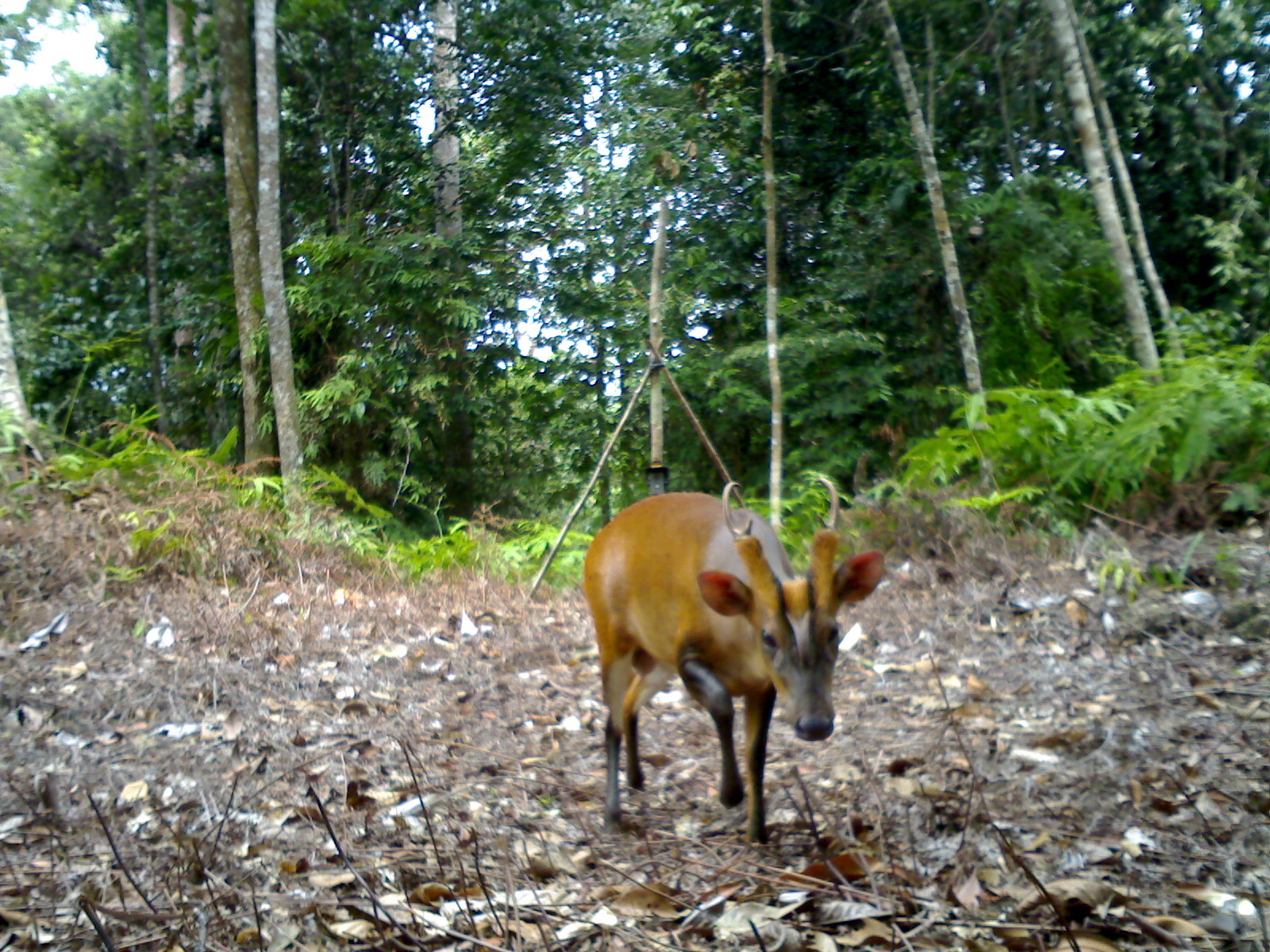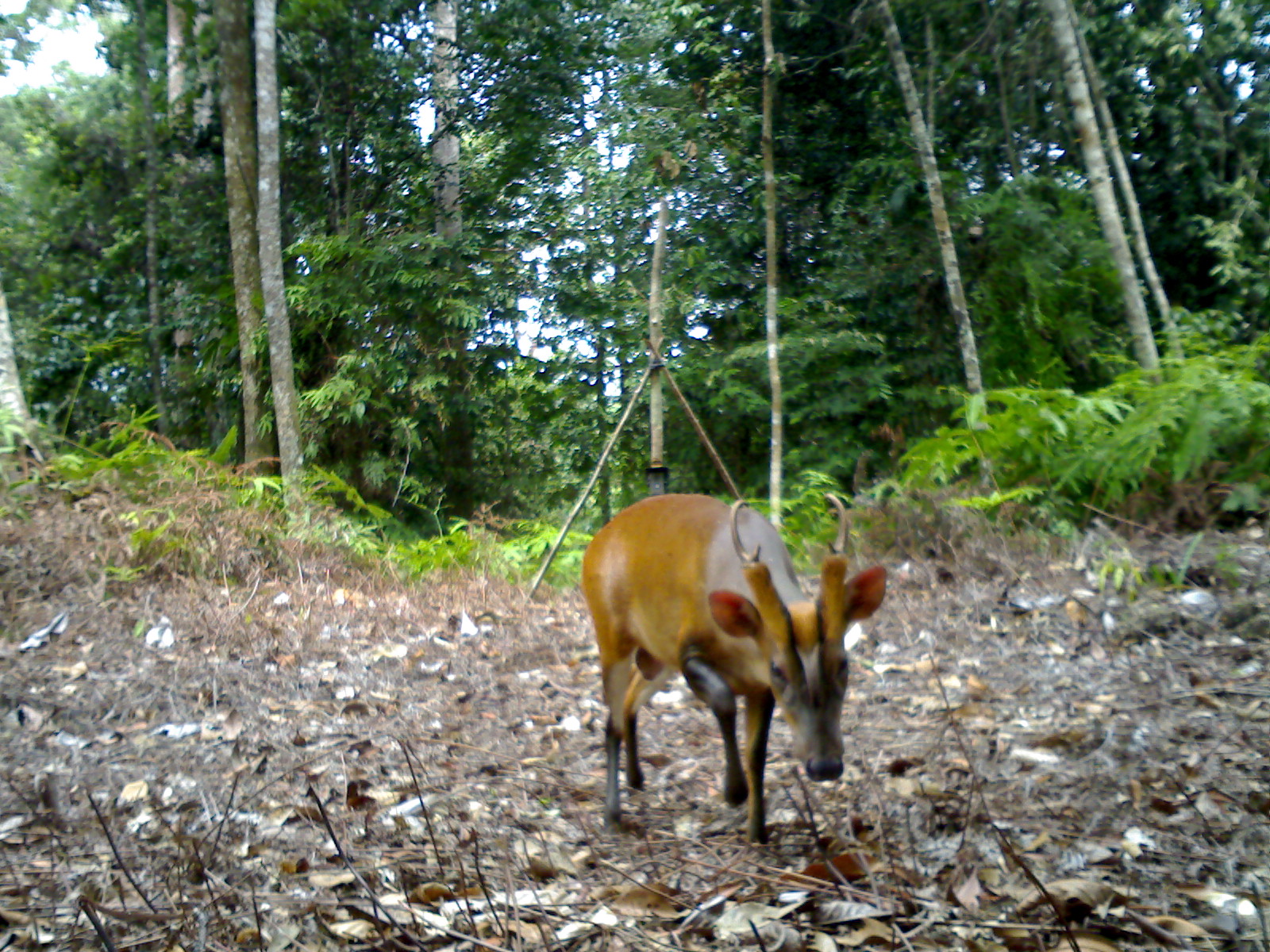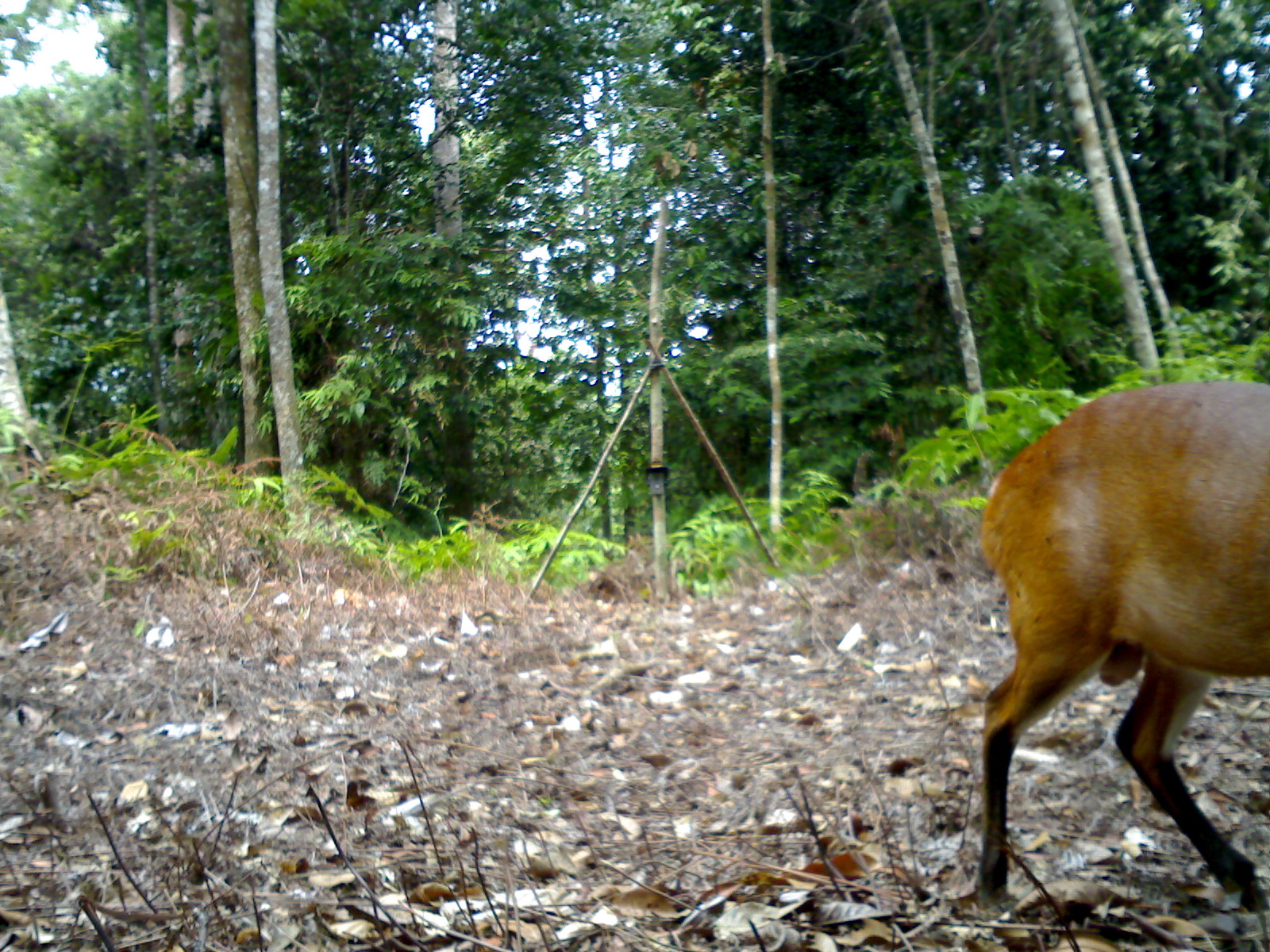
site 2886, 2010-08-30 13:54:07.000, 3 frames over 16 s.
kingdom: Animalia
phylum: Chordata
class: Mammalia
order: Artiodactyla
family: Cervidae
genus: Muntiacus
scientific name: Muntiacus muntjak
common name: southern red muntjac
Muntiacus muntjak (southern red muntjac), count 1.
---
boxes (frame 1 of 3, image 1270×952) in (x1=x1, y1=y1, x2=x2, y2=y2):
muntiacus muntjak: (x1=580, y1=474, x2=886, y2=845)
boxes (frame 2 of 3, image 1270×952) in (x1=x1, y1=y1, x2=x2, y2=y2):
muntiacus muntjak: (x1=578, y1=490, x2=888, y2=845)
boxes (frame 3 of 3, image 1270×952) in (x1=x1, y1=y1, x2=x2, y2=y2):
muntiacus muntjak: (x1=972, y1=377, x2=1270, y2=914)